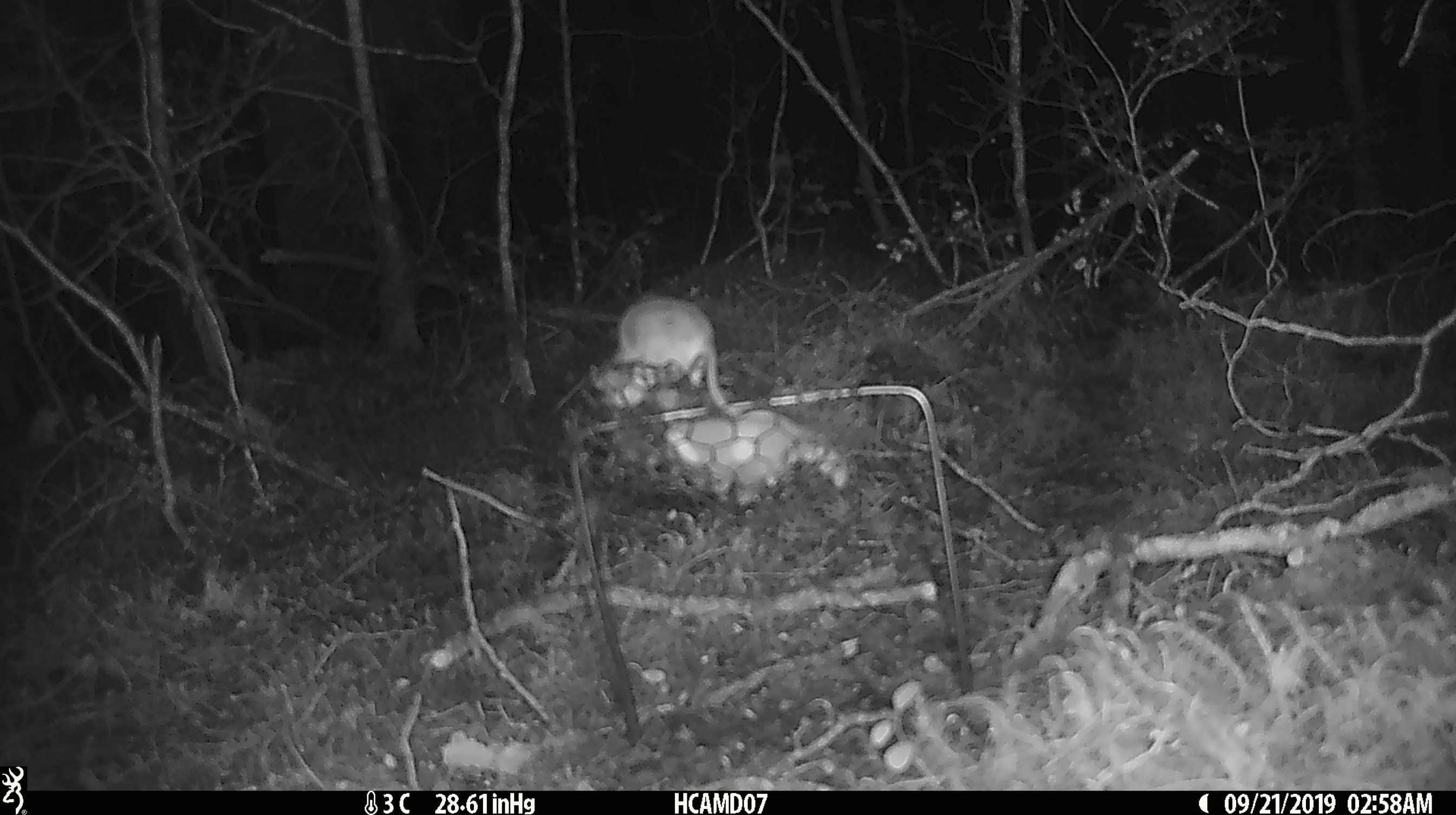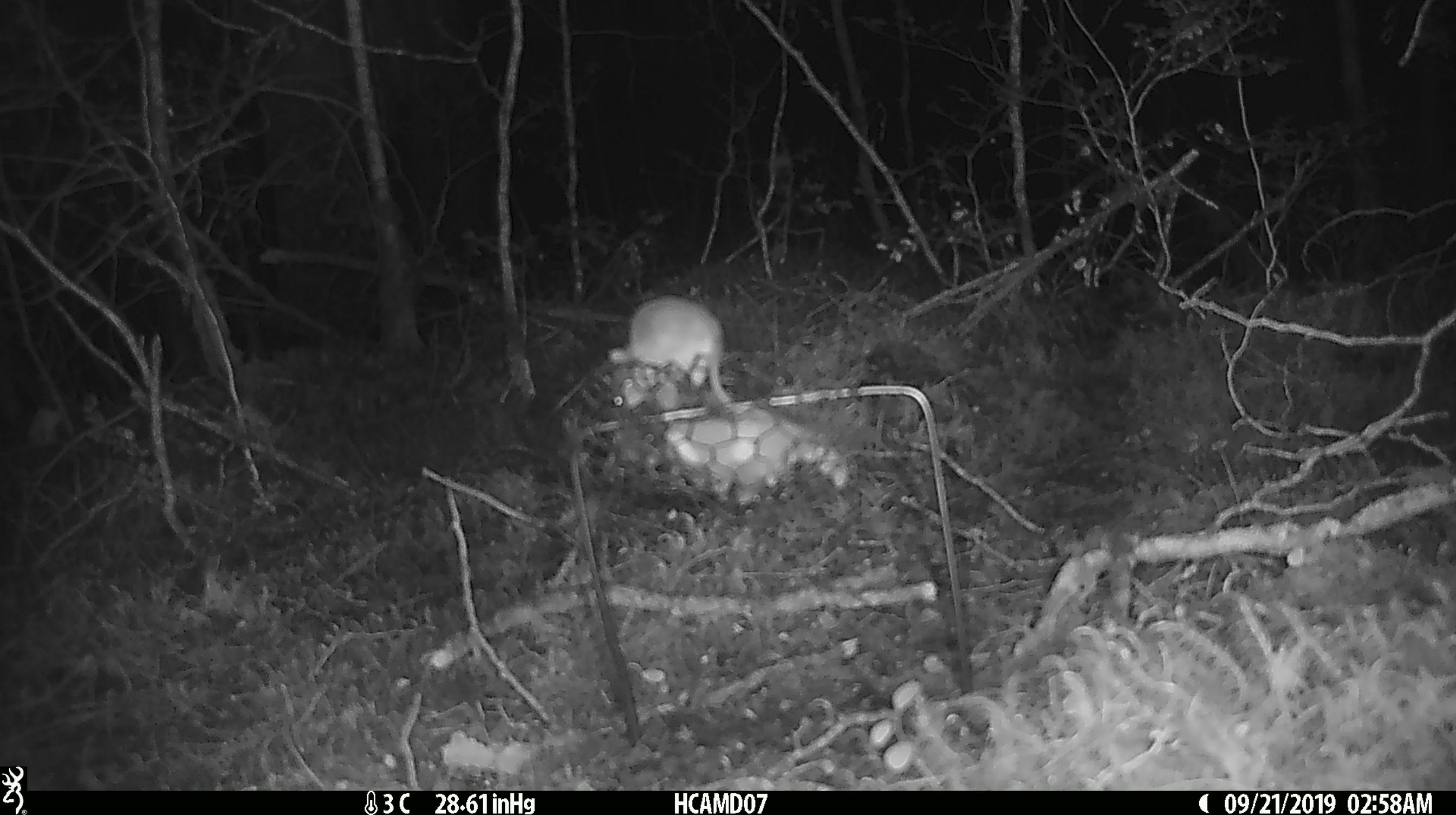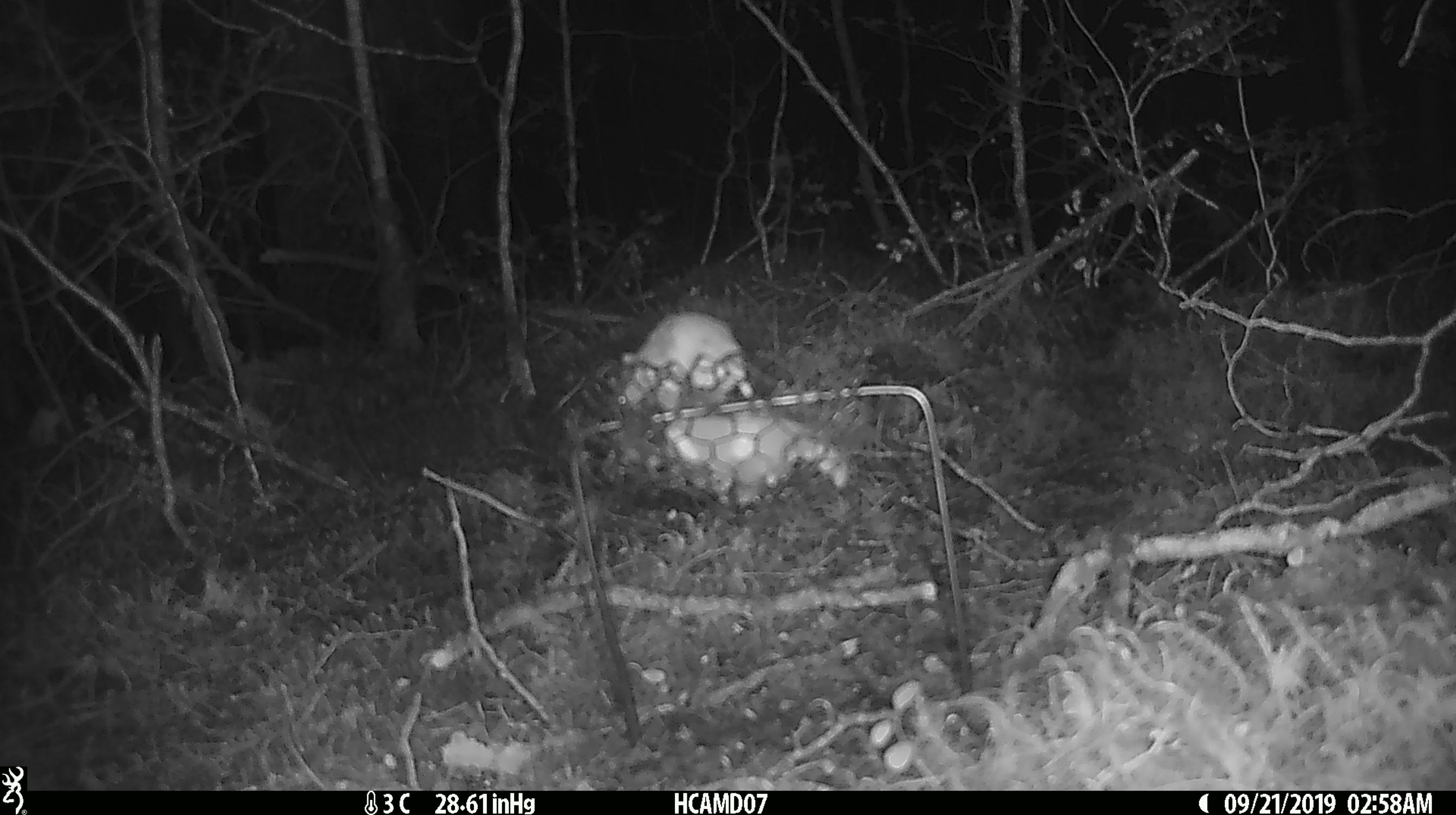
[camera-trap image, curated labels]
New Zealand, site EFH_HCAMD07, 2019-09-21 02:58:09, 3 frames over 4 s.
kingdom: Animalia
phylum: Chordata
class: Mammalia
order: Rodentia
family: Muridae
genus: Mus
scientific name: Mus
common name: mouse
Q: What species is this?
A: Mouse (Mus).